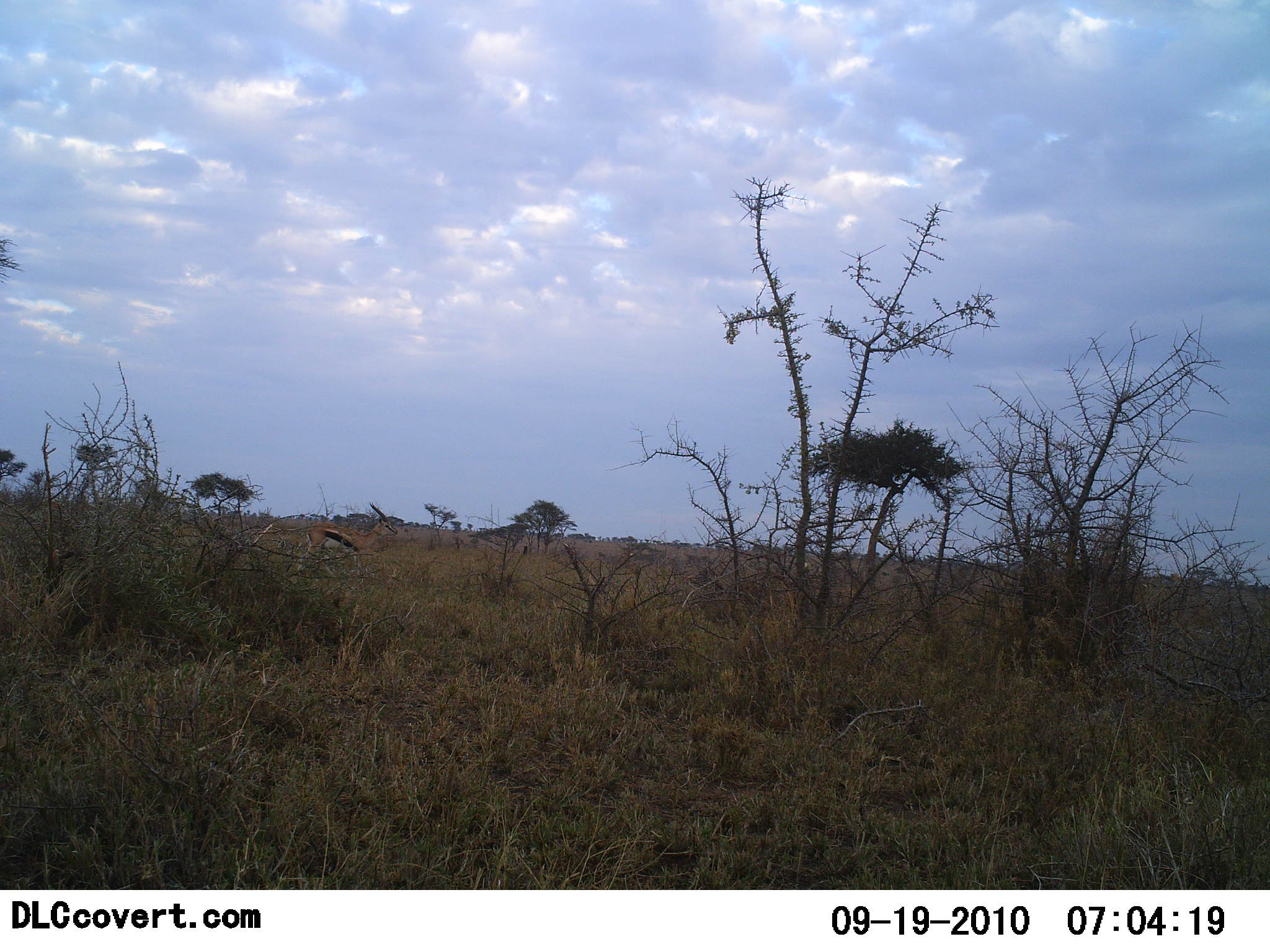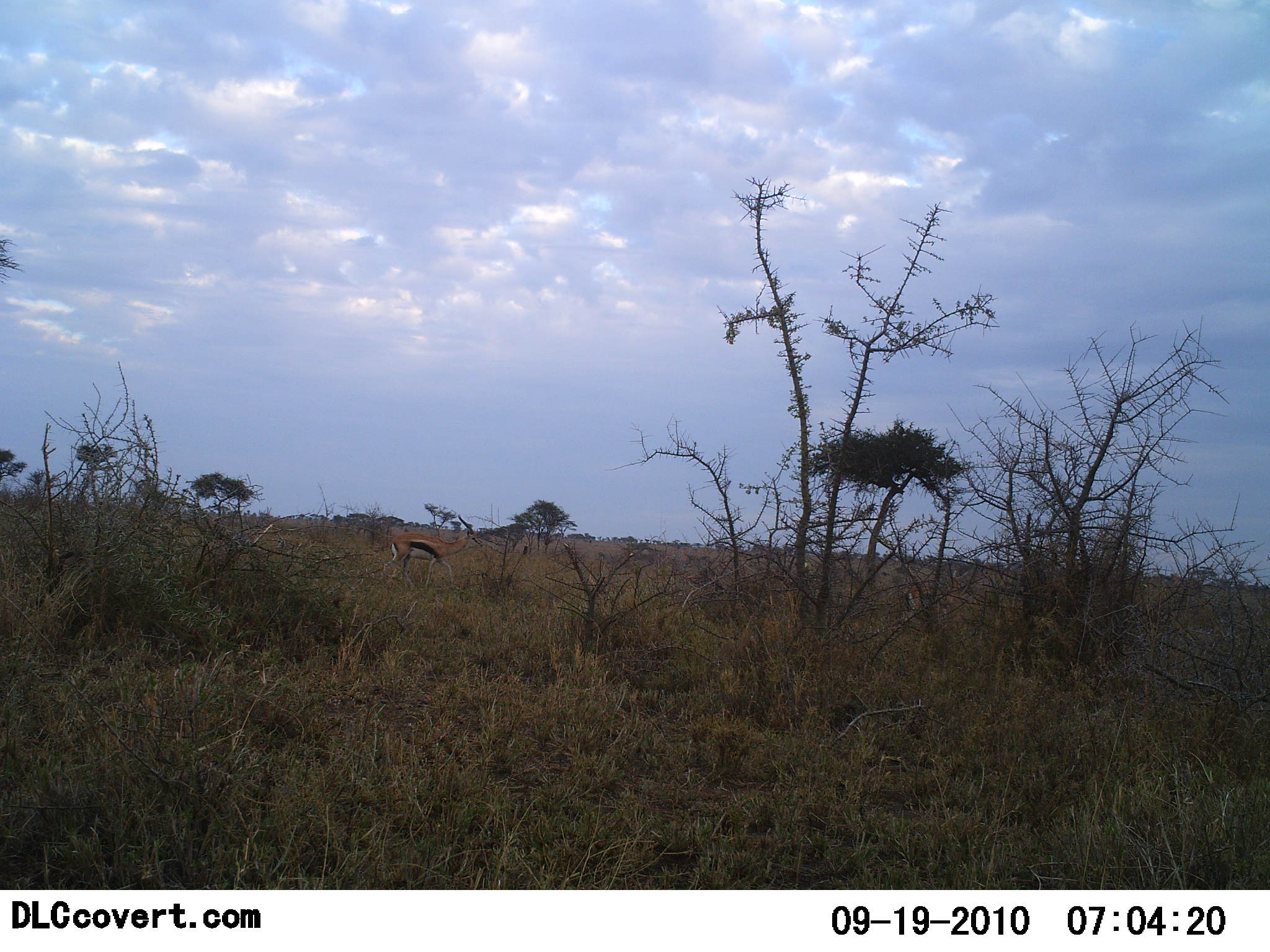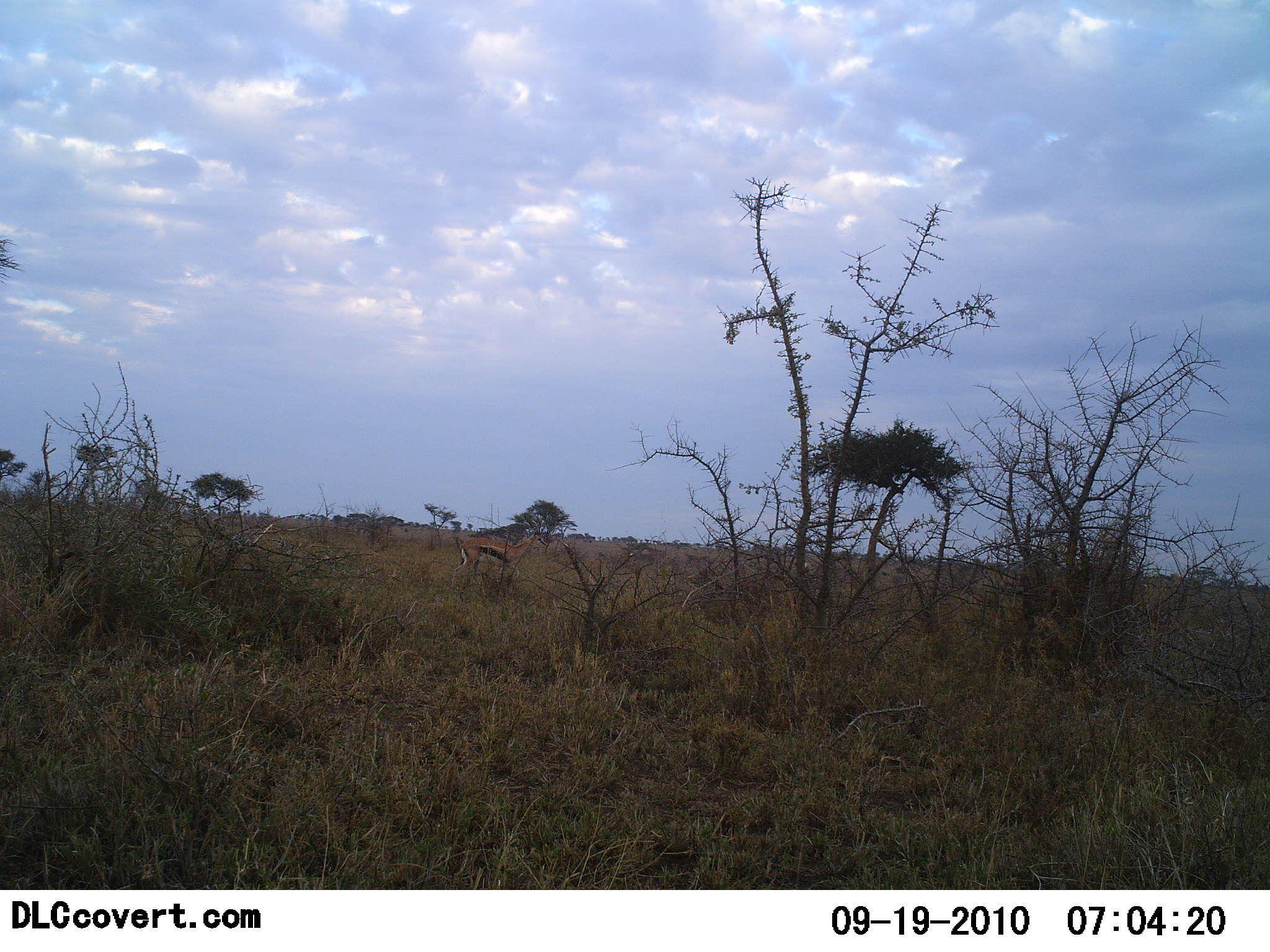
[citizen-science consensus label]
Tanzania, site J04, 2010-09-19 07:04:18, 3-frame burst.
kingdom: Animalia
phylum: Chordata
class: Mammalia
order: Artiodactyla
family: Bovidae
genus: Eudorcas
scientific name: Eudorcas thomsonii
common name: thomson's gazelle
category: gazellethomsons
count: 1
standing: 7%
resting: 0%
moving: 87%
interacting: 0%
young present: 7%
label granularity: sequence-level